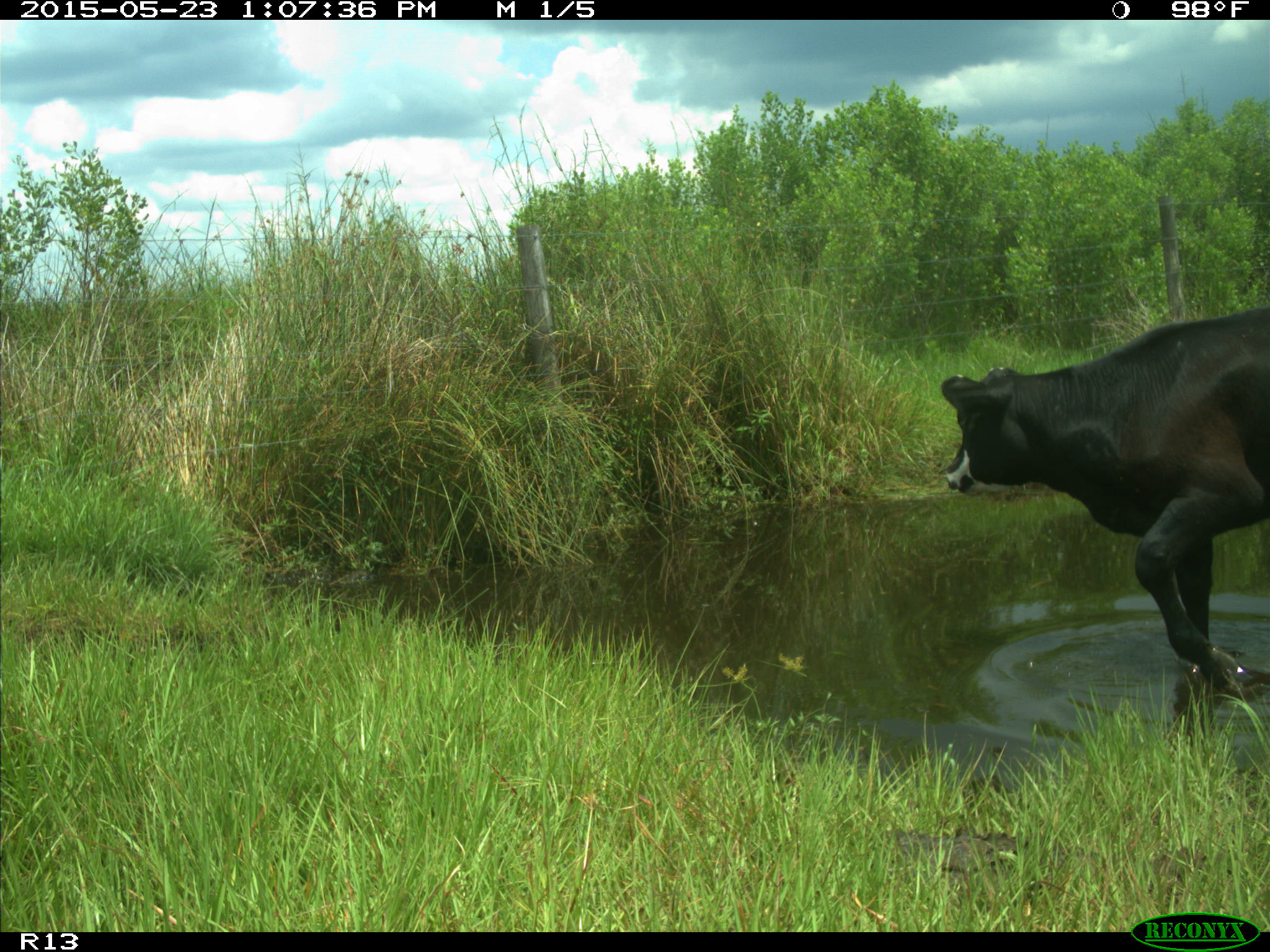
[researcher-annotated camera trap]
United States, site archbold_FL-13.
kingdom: Animalia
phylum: Chordata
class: Mammalia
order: Artiodactyla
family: Bovidae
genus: Bos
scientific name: Bos taurus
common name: domestic cow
Bos taurus (domestic cow).